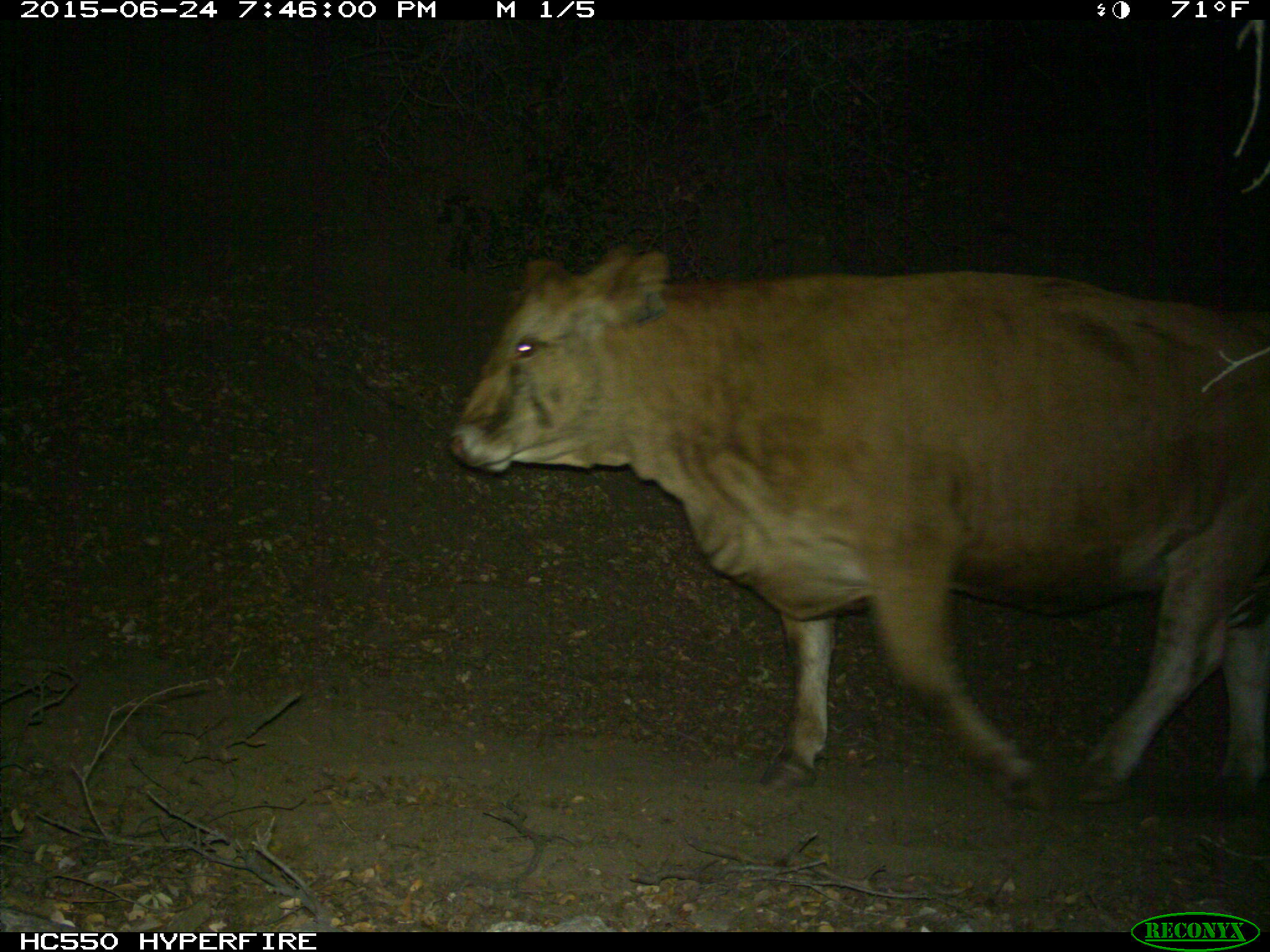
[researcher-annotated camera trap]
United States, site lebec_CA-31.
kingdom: Animalia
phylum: Chordata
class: Mammalia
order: Artiodactyla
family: Bovidae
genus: Bos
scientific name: Bos taurus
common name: domestic cow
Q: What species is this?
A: Bos taurus (domestic cow).